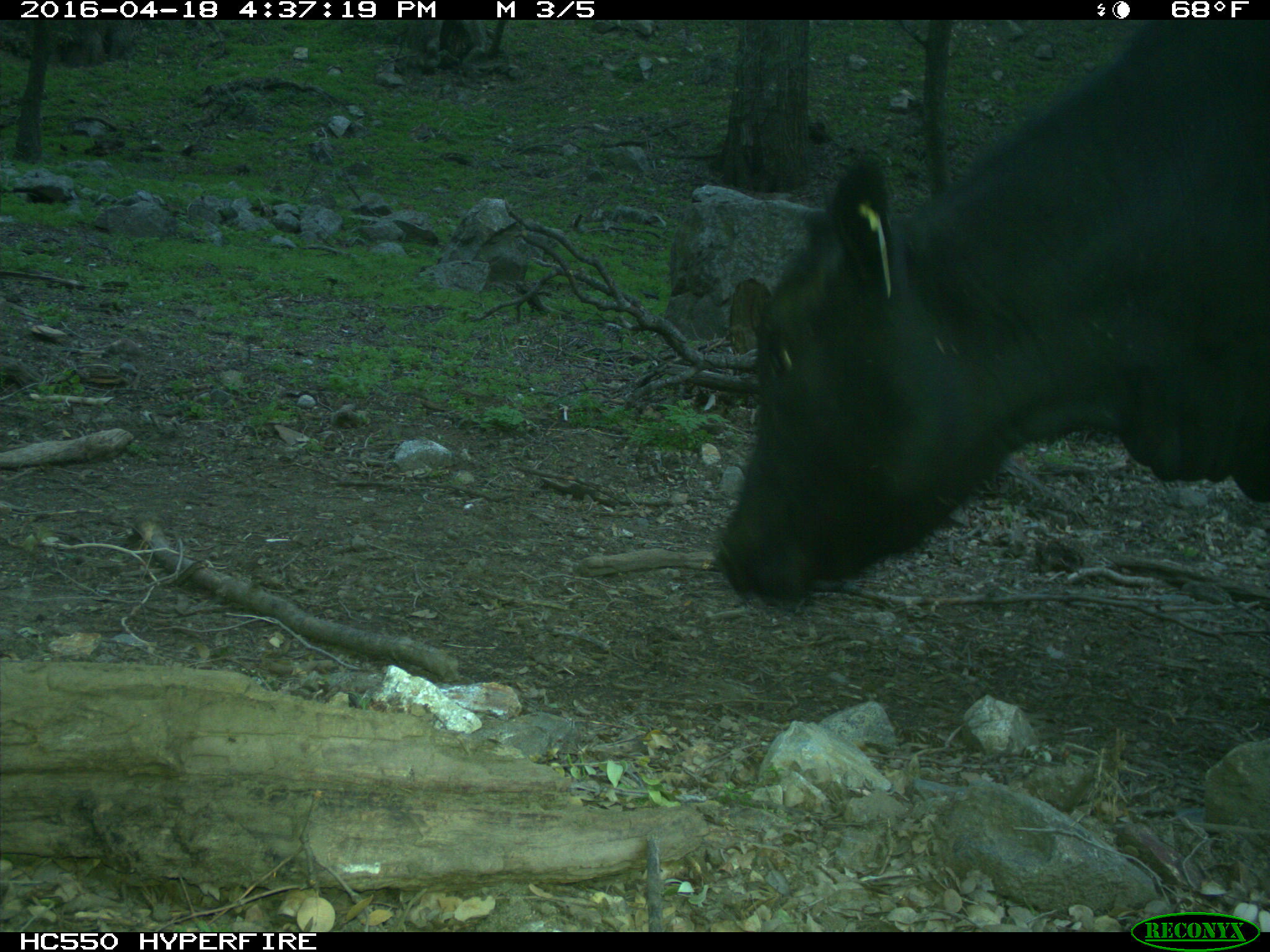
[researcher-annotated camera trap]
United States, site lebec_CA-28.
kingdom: Animalia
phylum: Chordata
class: Mammalia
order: Artiodactyla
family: Bovidae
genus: Bos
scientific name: Bos taurus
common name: domestic cow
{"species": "Bos taurus (domestic cow)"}